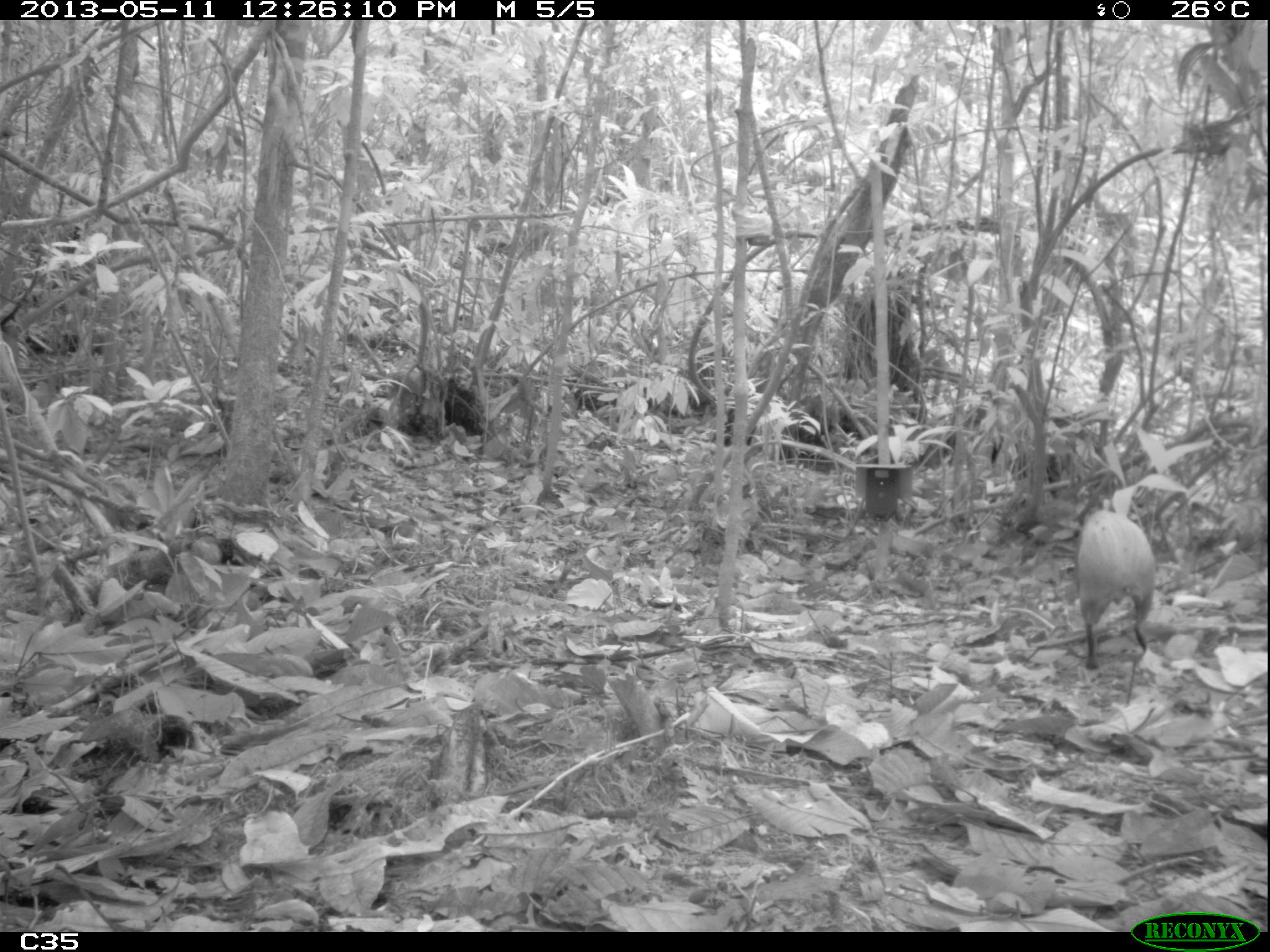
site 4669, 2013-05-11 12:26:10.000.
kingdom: Animalia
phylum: Chordata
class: Mammalia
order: Rodentia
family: Dasyproctidae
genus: Dasyprocta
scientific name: Dasyprocta leporina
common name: red-rumped agouti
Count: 1.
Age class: adult.